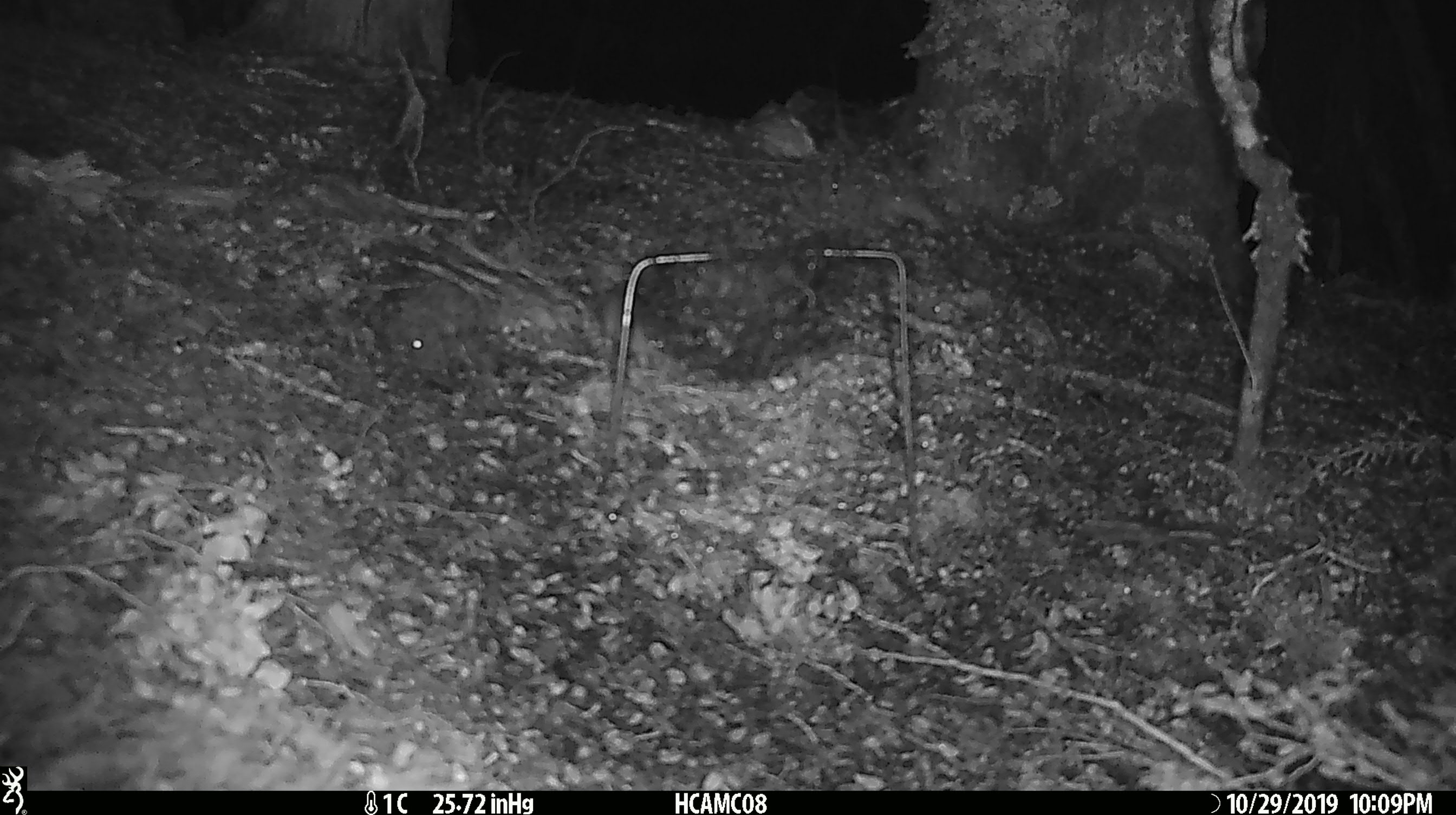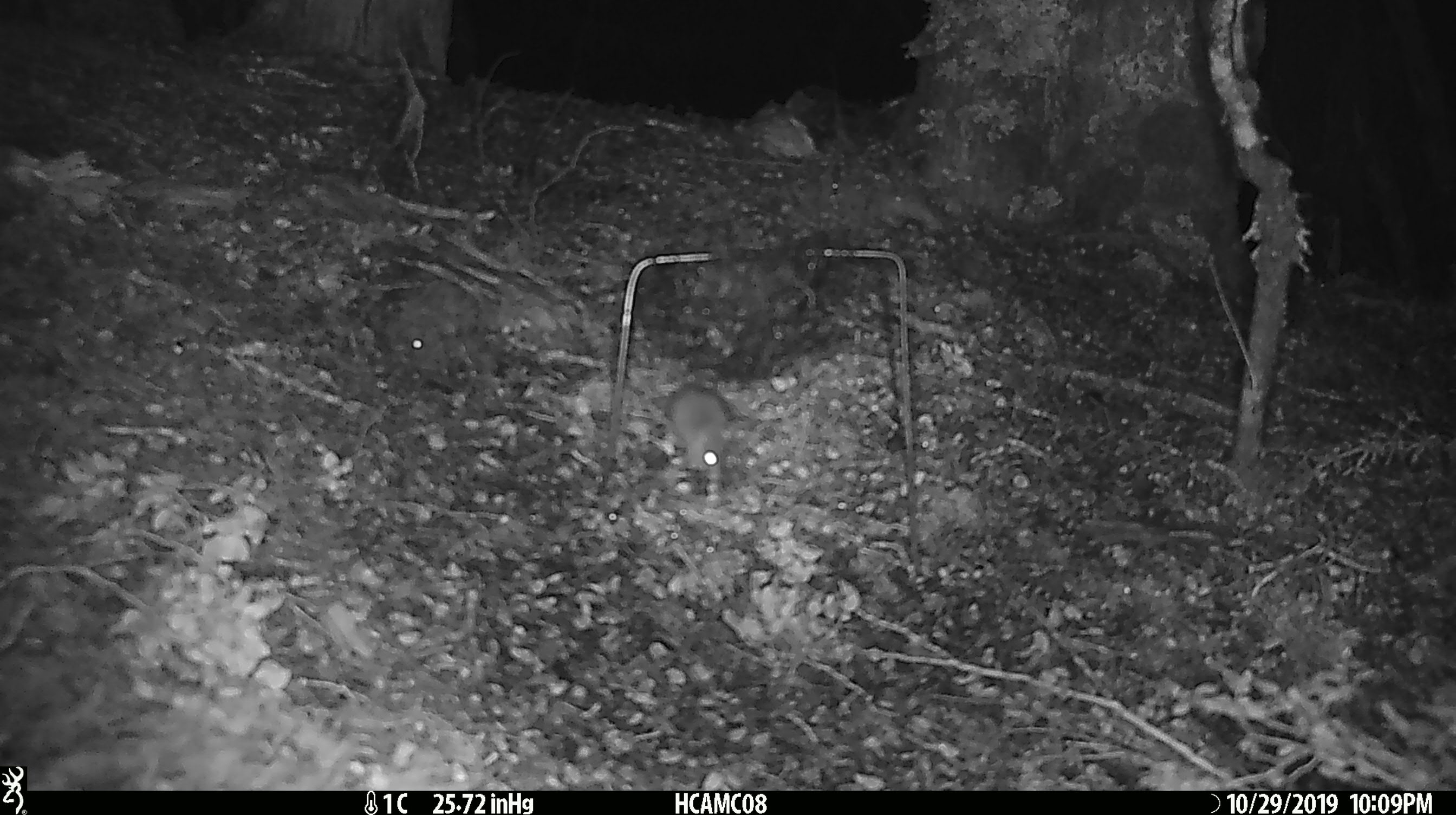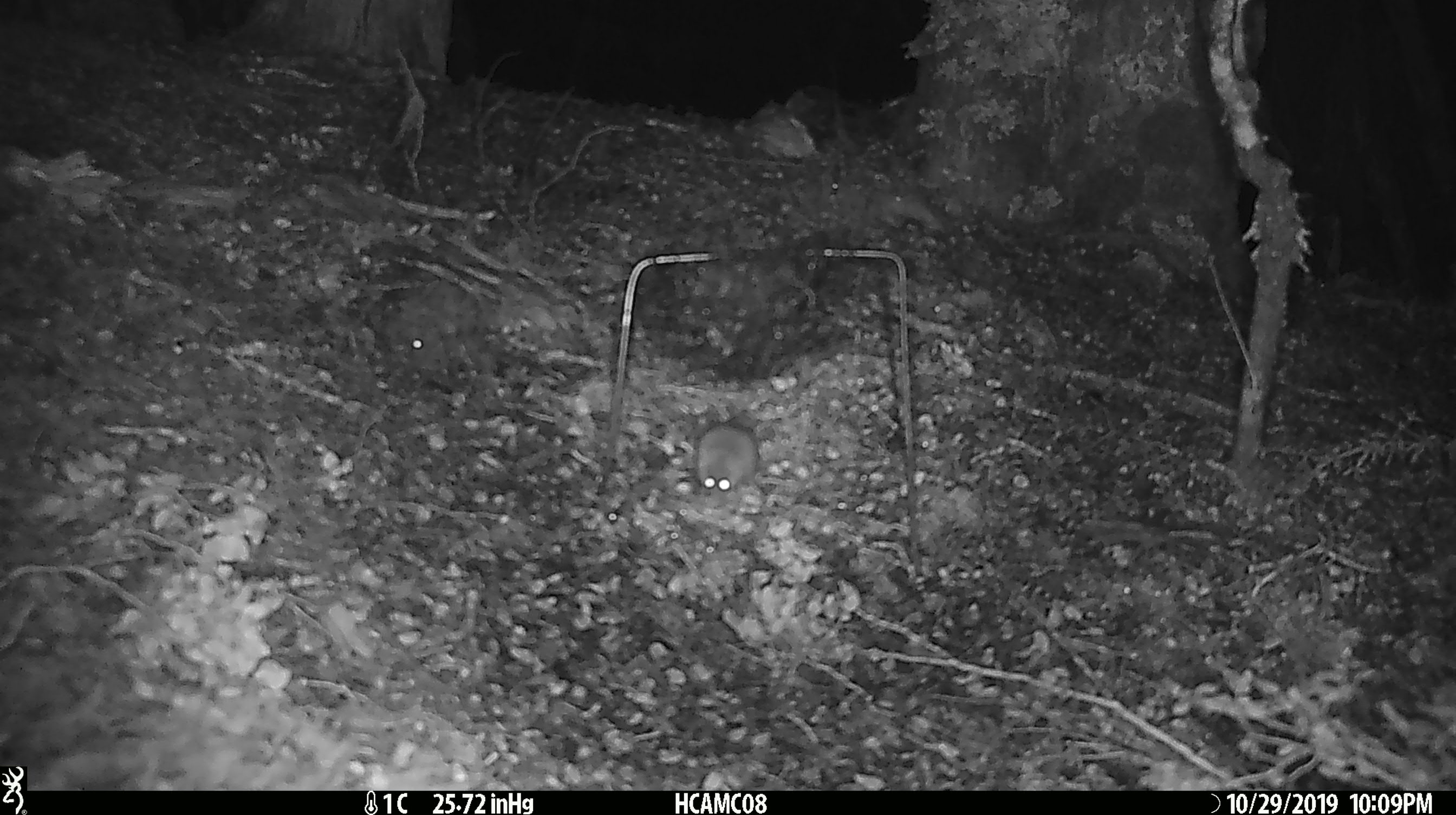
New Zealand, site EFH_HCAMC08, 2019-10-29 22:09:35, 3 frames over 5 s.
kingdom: Animalia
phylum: Chordata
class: Mammalia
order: Rodentia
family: Muridae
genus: Mus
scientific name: Mus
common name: mouse